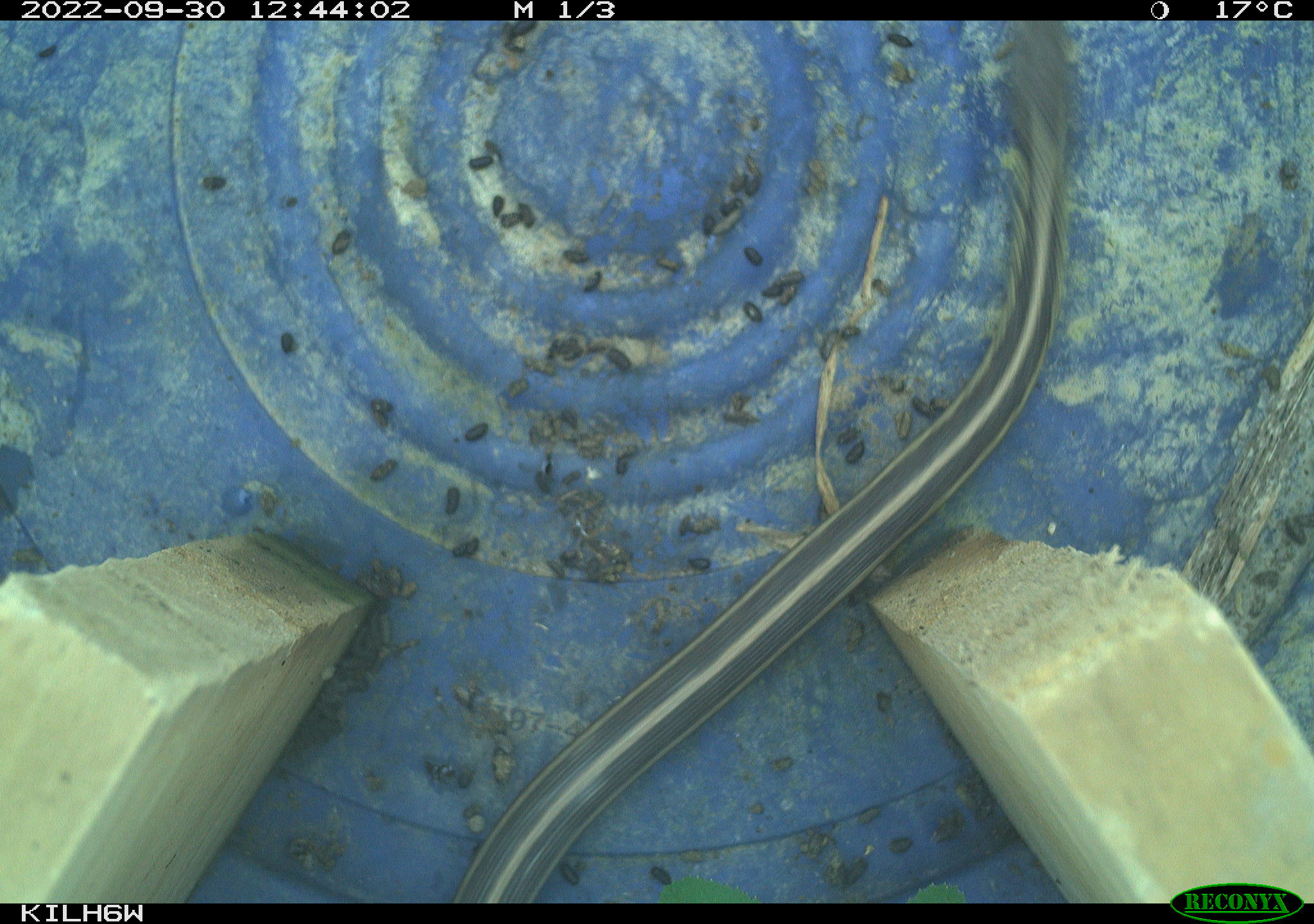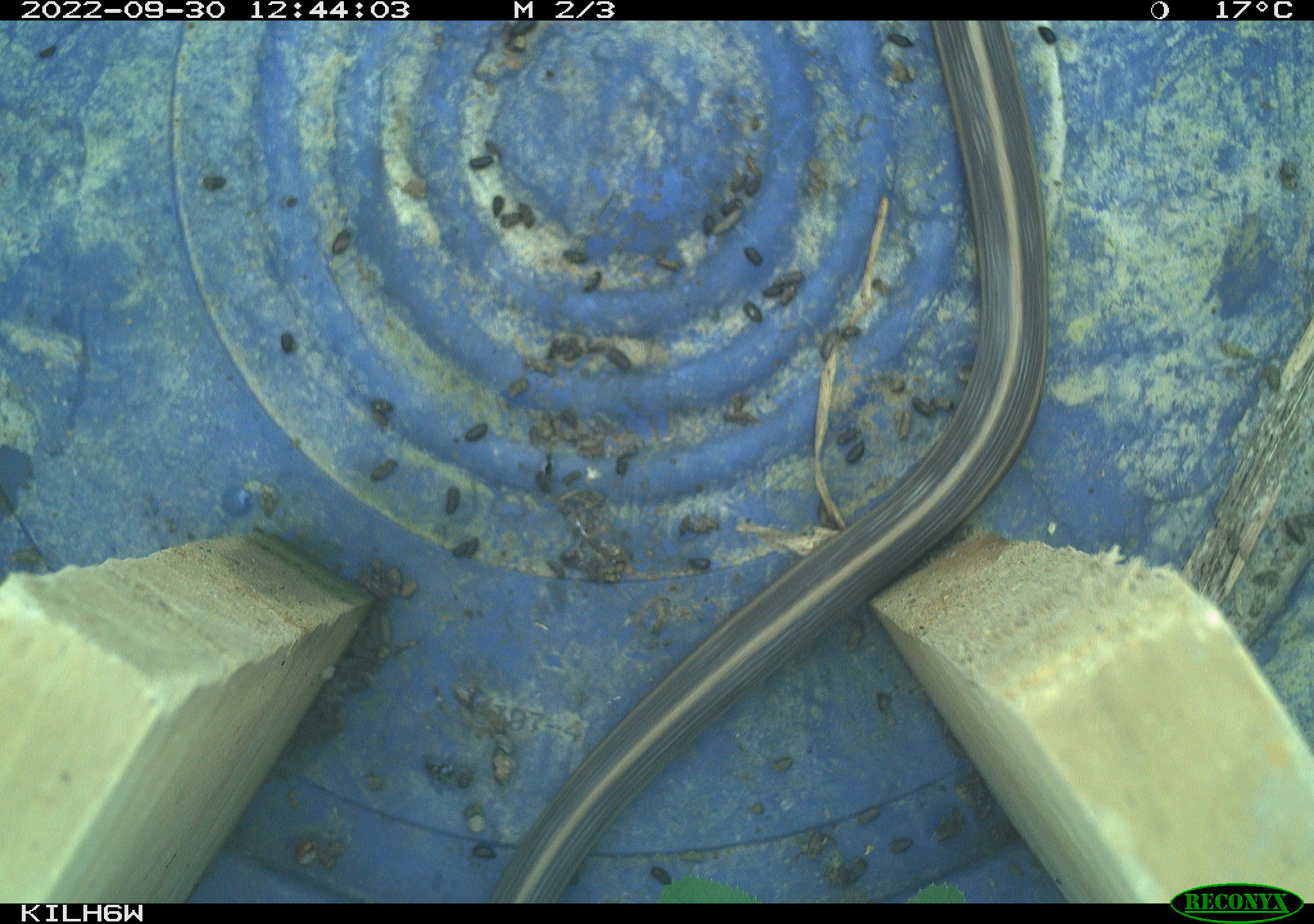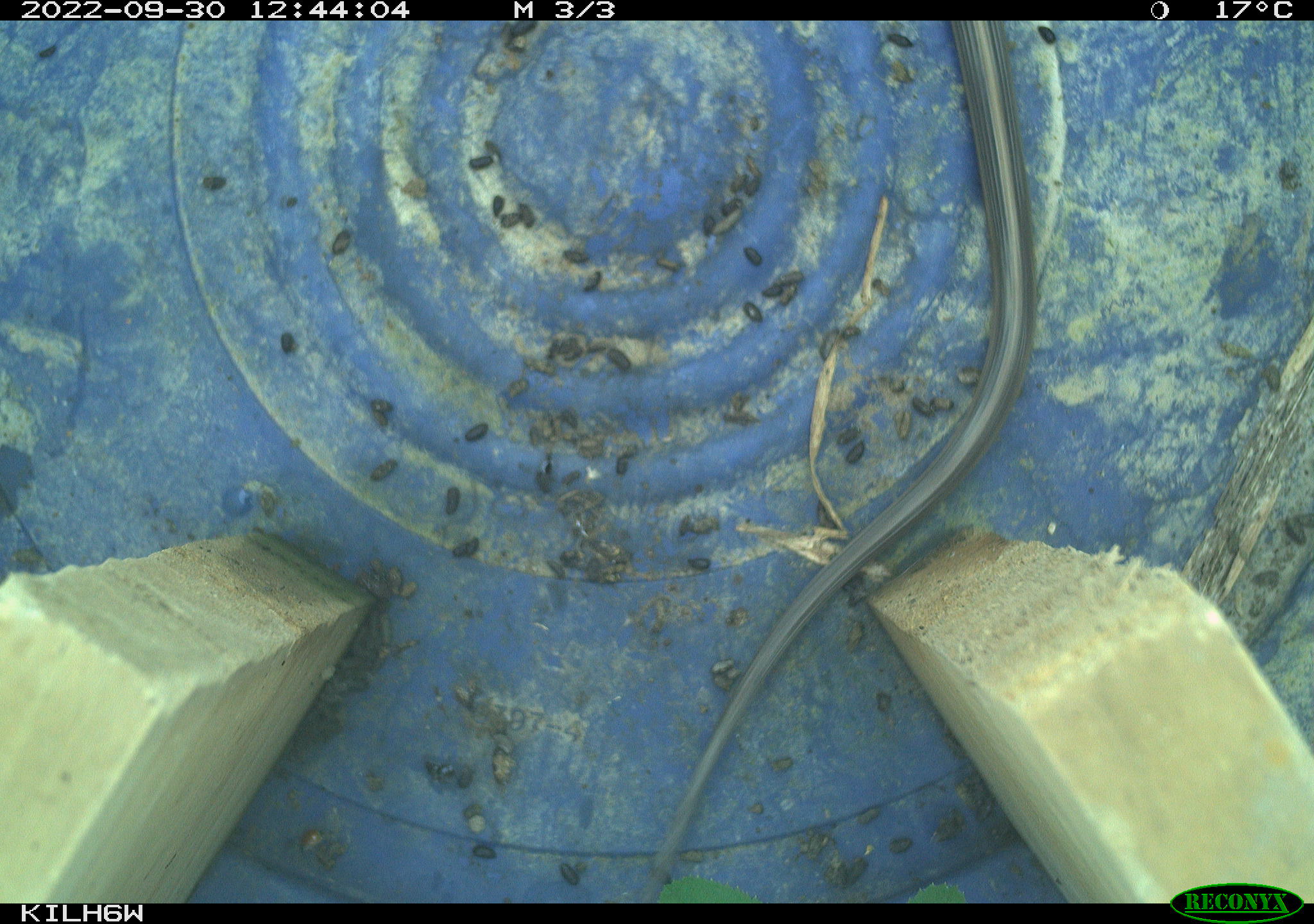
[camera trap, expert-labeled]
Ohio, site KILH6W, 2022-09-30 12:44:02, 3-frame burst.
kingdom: Animalia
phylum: Chordata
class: Reptilia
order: Squamata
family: Colubridae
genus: Thamnophis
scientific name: Thamnophis sirtalis sirtalis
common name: eastern gartersnake